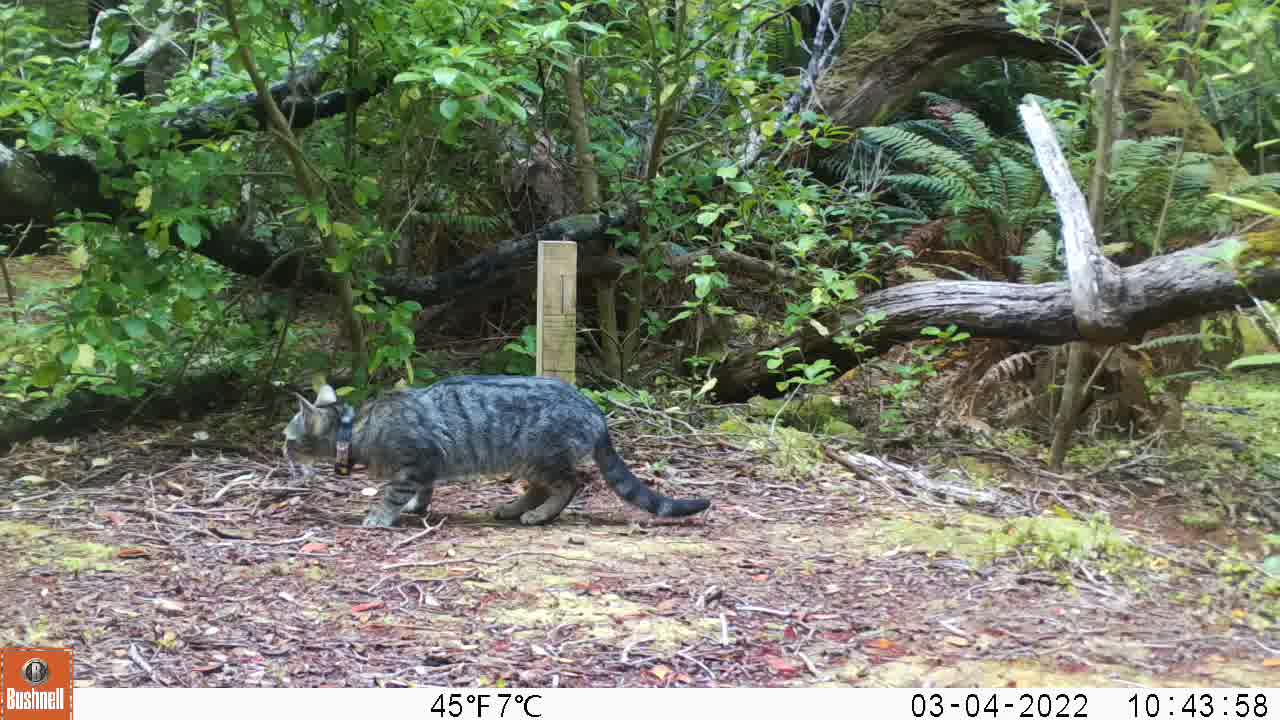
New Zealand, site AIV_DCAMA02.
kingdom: Animalia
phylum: Chordata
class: Mammalia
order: Carnivora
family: Felidae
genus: Felis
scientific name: Felis catus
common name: domestic cat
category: cat